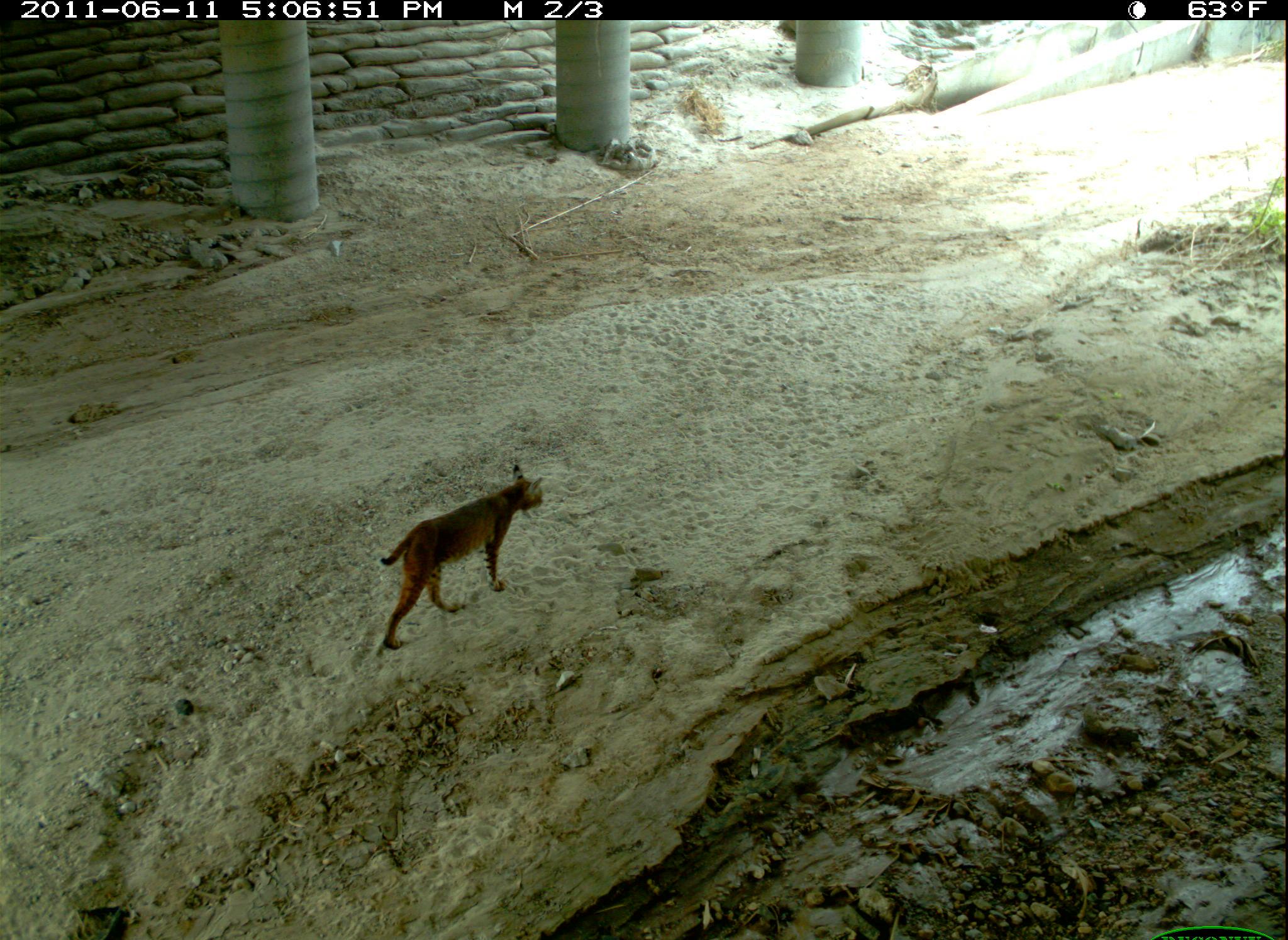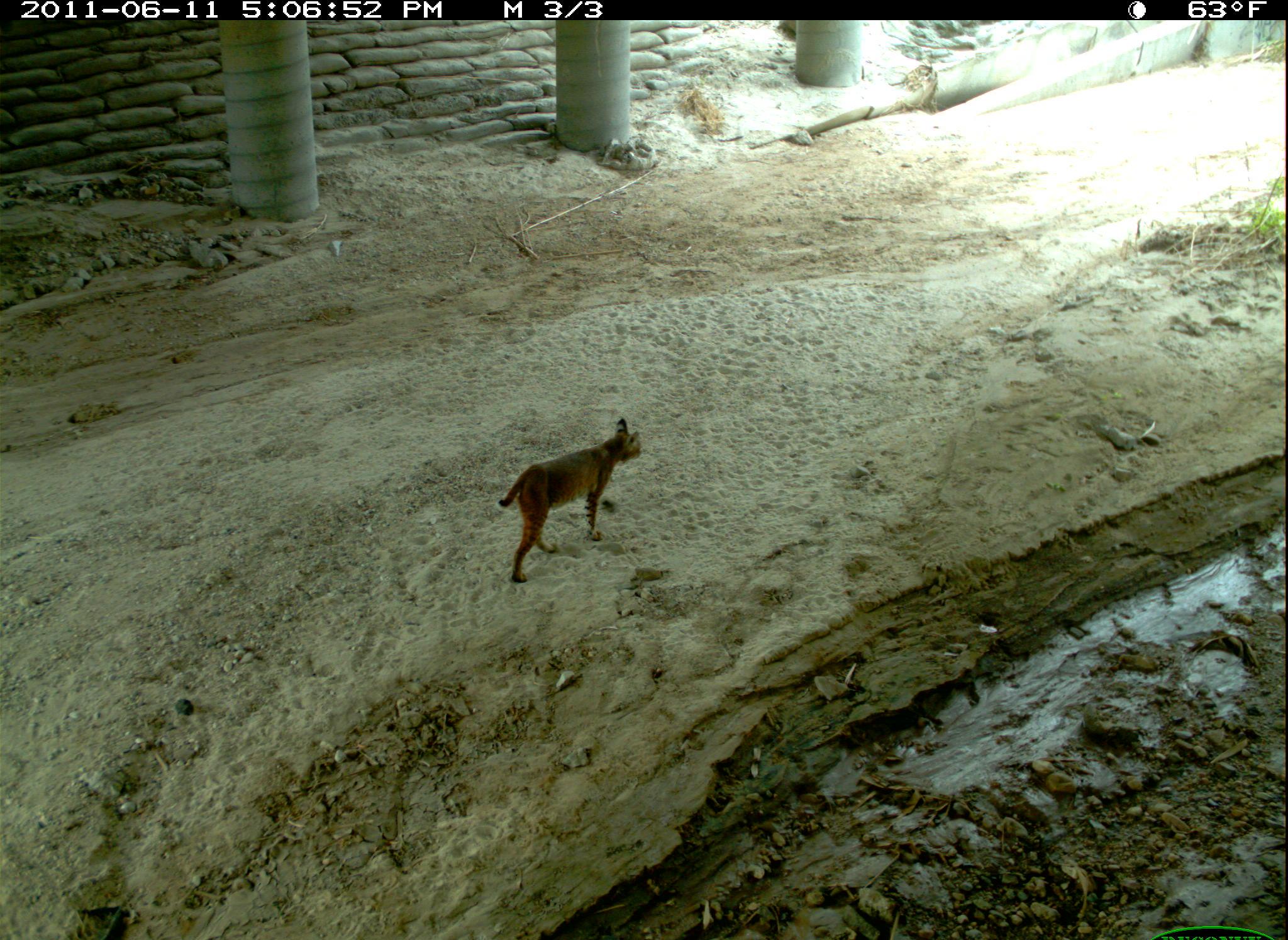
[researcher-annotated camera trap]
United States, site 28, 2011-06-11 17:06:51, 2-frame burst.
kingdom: Animalia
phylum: Chordata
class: Mammalia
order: Carnivora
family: Felidae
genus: Lynx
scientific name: Lynx rufus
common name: bobcat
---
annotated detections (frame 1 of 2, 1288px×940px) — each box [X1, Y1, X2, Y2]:
bobcat: [367, 449, 554, 659]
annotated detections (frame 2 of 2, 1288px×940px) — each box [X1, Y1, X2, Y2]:
bobcat: [493, 404, 652, 591]